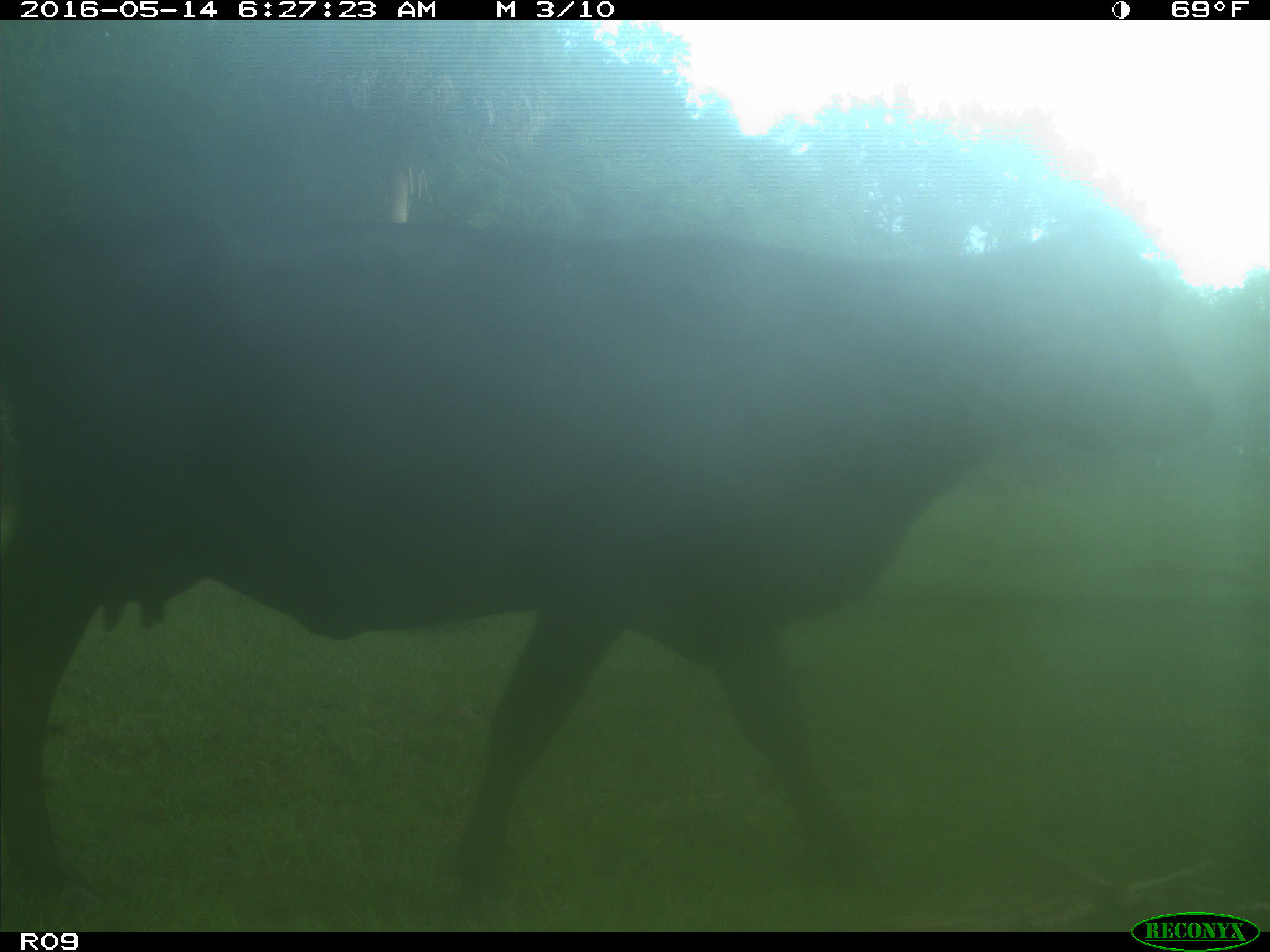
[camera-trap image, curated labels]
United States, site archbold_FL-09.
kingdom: Animalia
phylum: Chordata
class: Mammalia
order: Artiodactyla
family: Bovidae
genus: Bos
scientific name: Bos taurus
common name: domestic cow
Bos taurus (domestic cow).